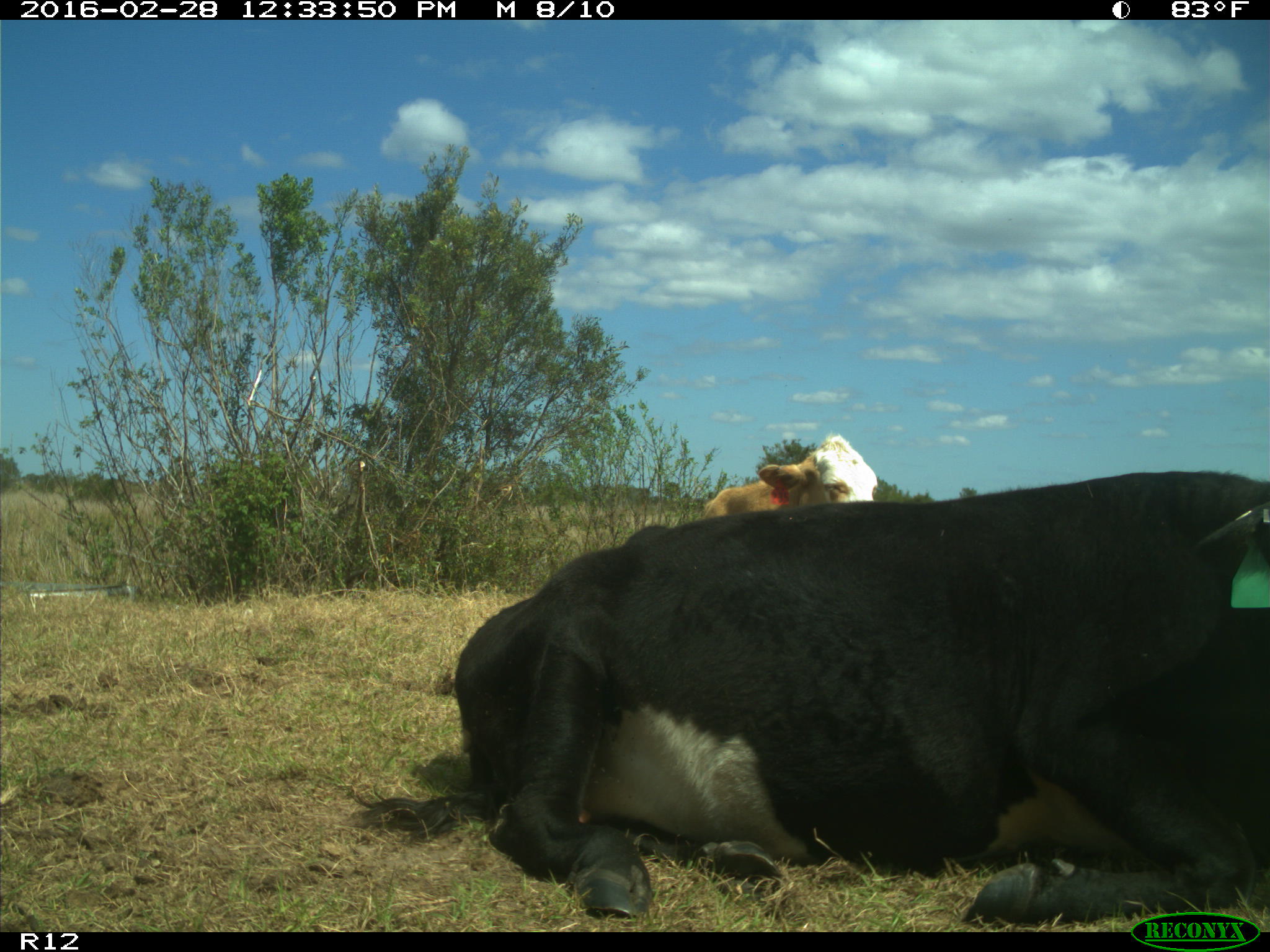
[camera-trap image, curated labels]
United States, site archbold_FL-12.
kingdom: Animalia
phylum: Chordata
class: Mammalia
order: Artiodactyla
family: Bovidae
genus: Bos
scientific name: Bos taurus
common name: domestic cow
Bos taurus (domestic cow).